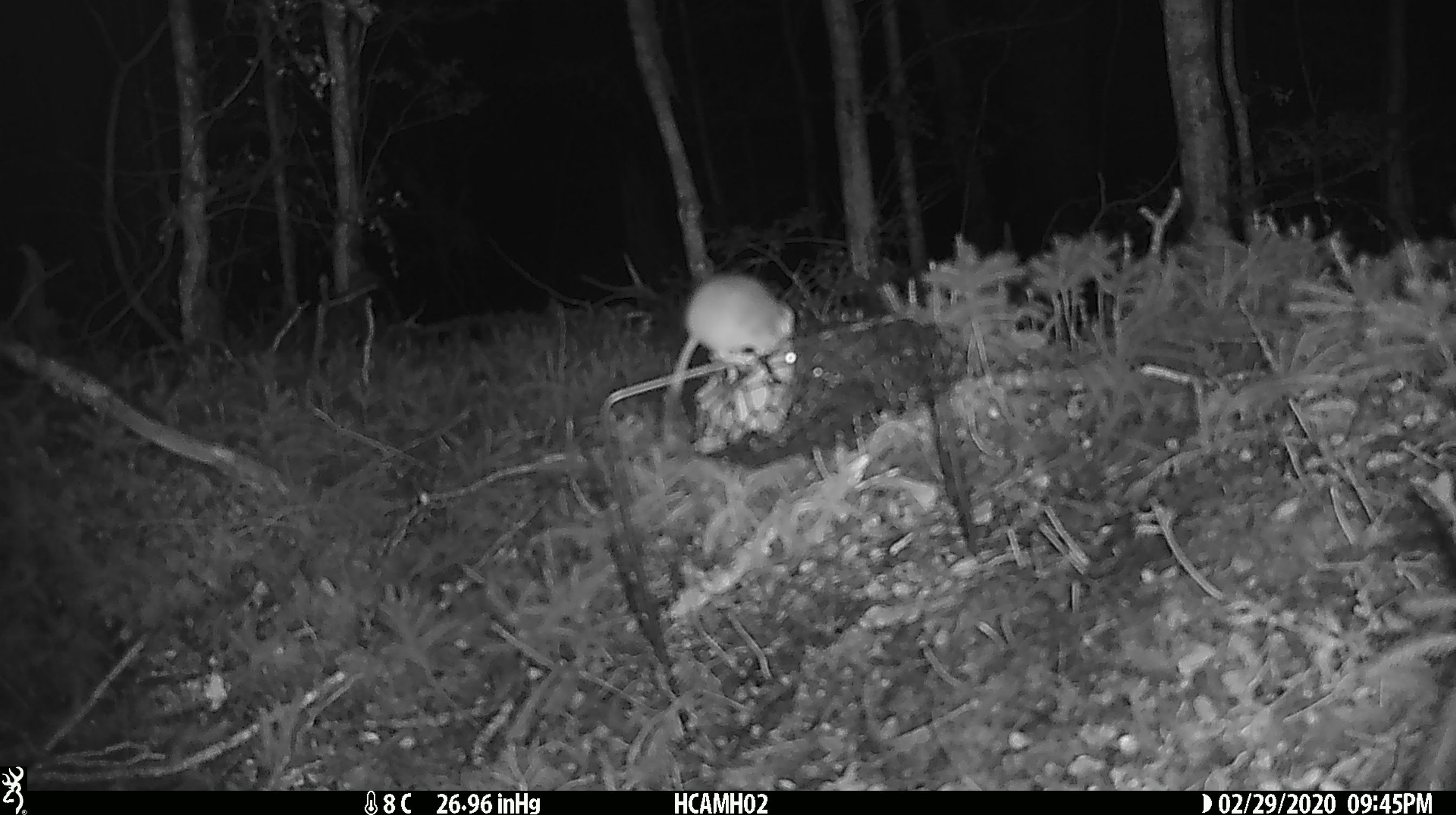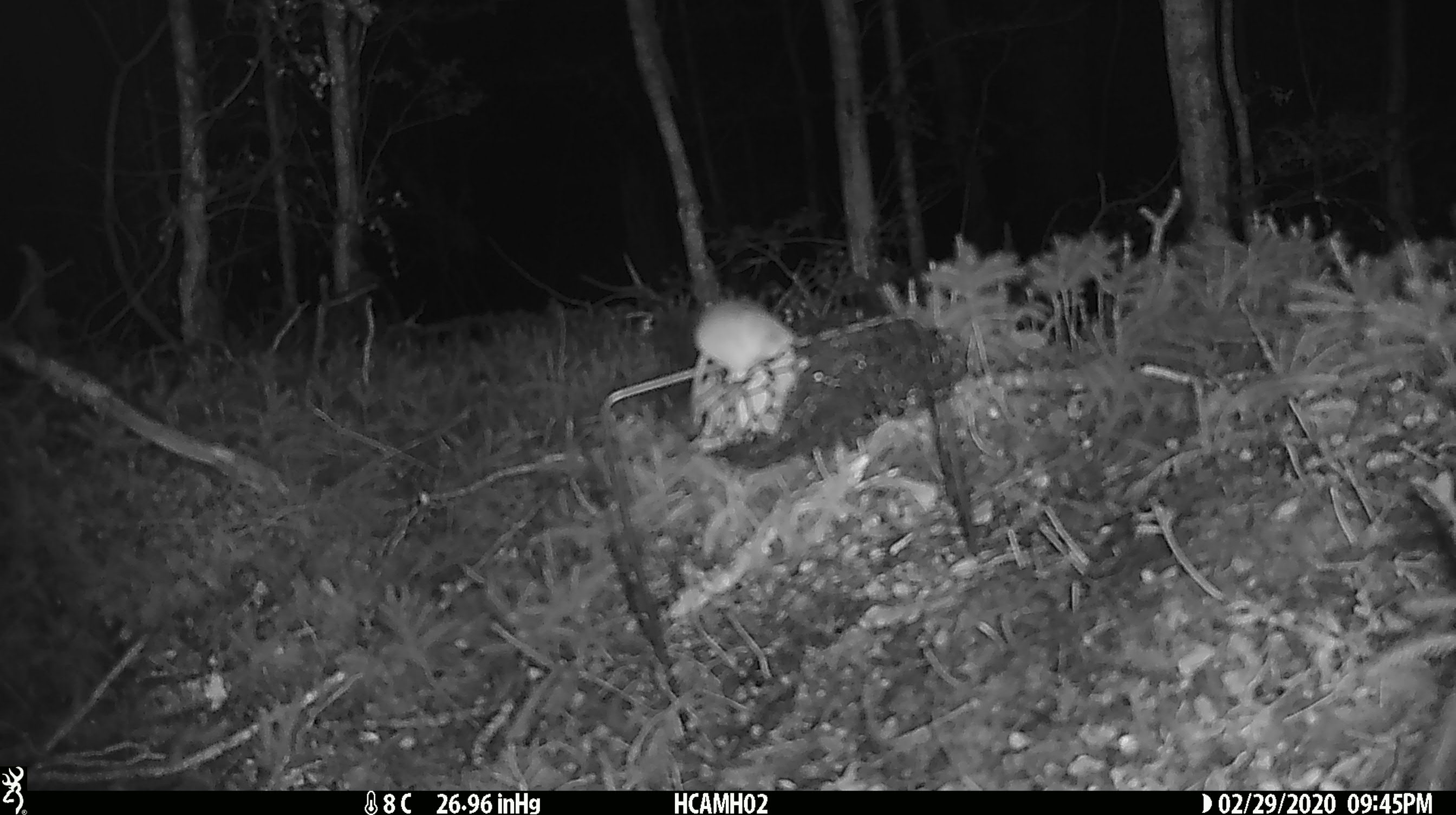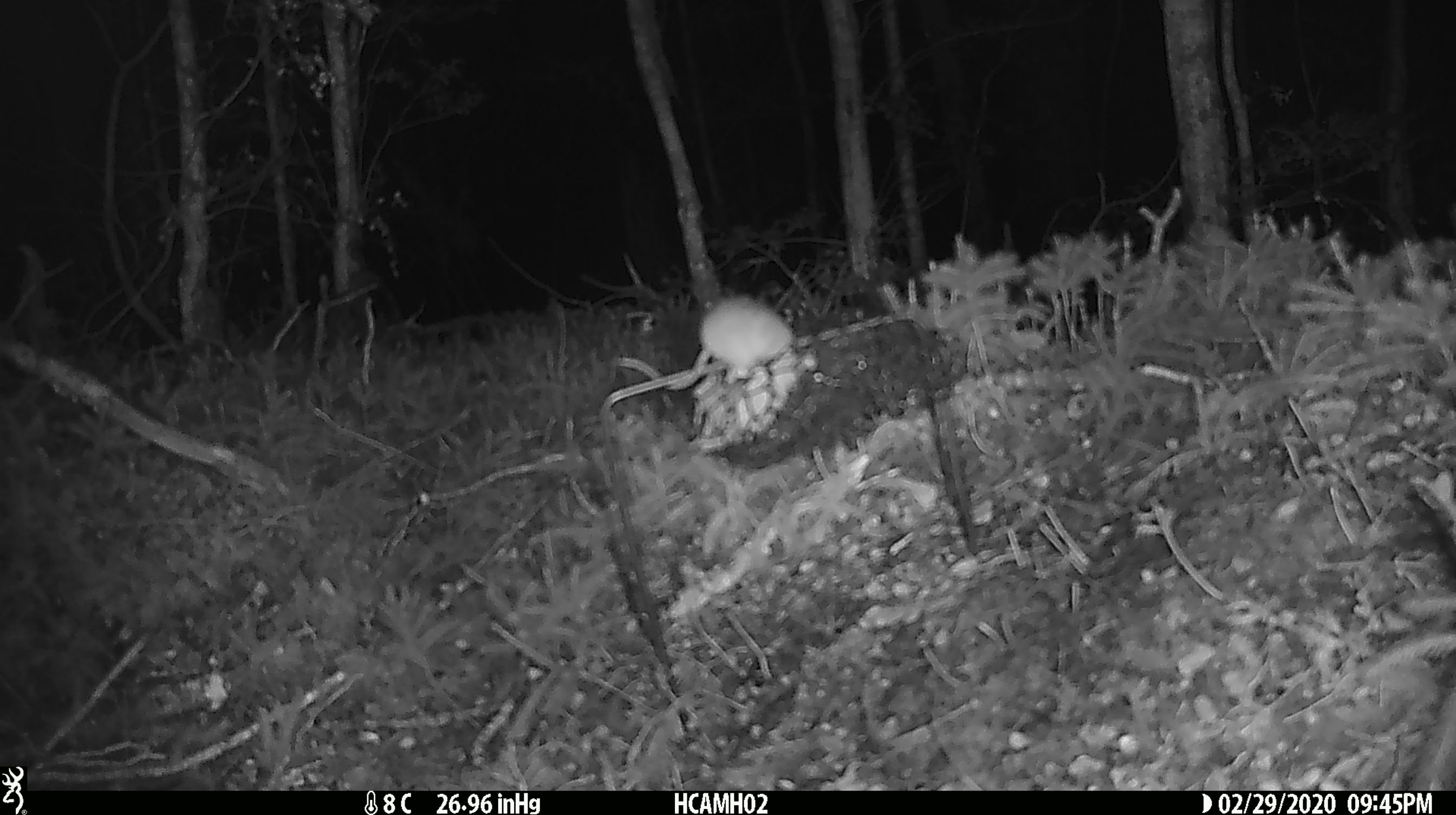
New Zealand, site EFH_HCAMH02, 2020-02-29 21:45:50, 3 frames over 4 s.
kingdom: Animalia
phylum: Chordata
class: Mammalia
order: Rodentia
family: Muridae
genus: Mus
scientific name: Mus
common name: mouse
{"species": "mouse (Mus)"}